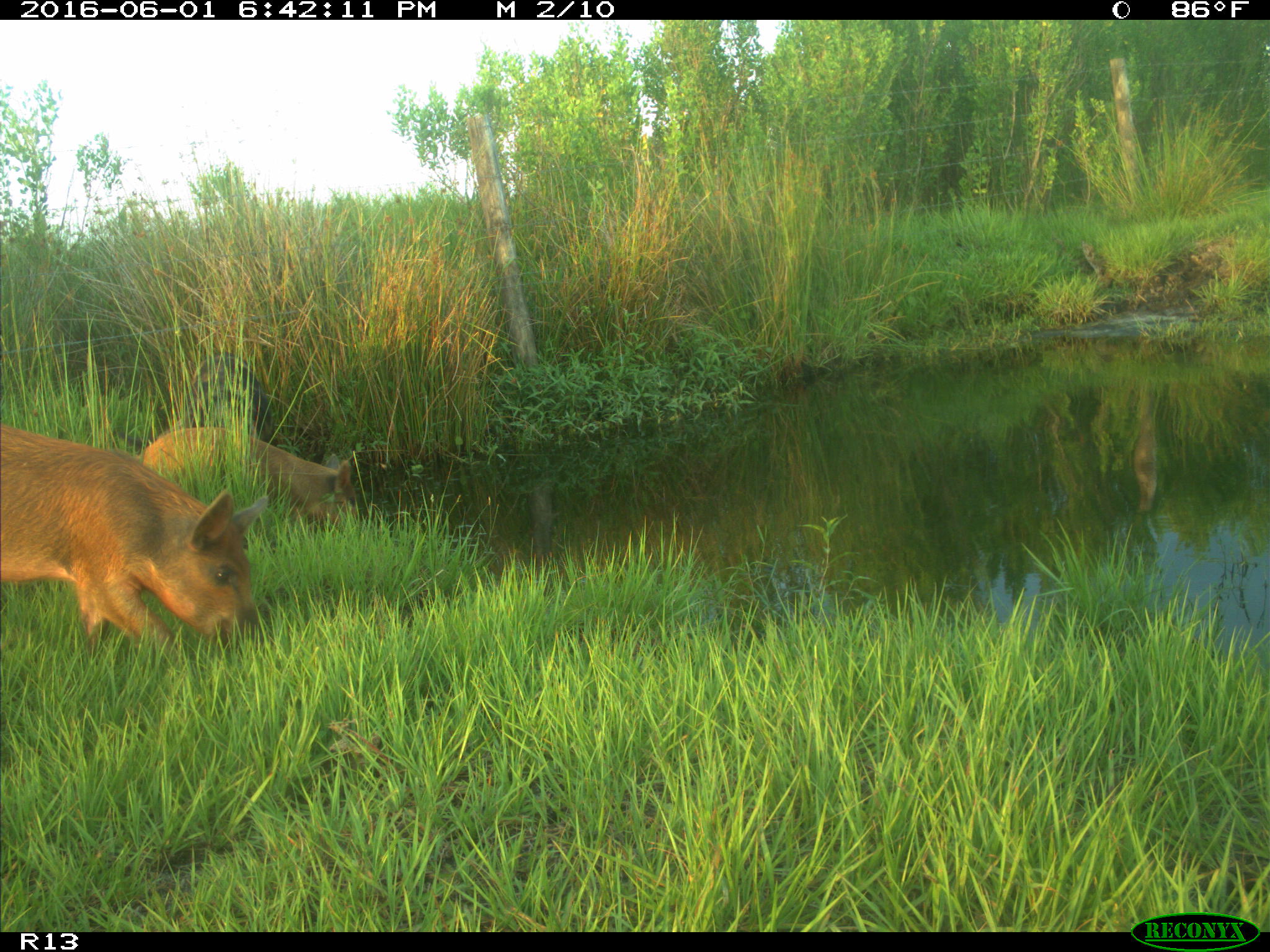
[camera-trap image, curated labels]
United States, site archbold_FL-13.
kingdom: Animalia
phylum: Chordata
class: Mammalia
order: Artiodactyla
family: Suidae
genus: Sus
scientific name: Sus scrofa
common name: wild boar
Sus scrofa (wild boar).